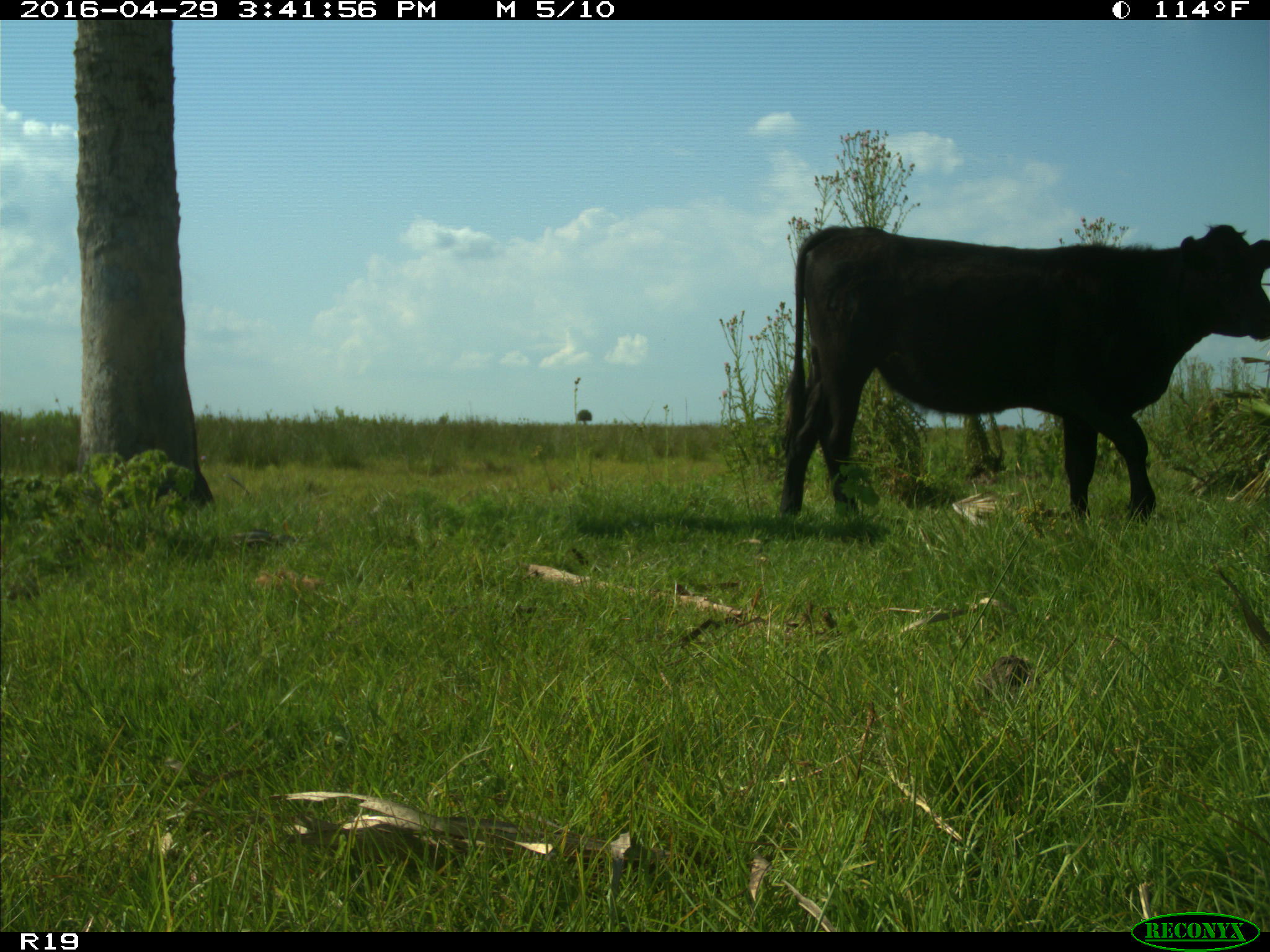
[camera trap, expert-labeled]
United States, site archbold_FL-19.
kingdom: Animalia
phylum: Chordata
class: Mammalia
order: Artiodactyla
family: Bovidae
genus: Bos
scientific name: Bos taurus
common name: domestic cow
Bos taurus (domestic cow).